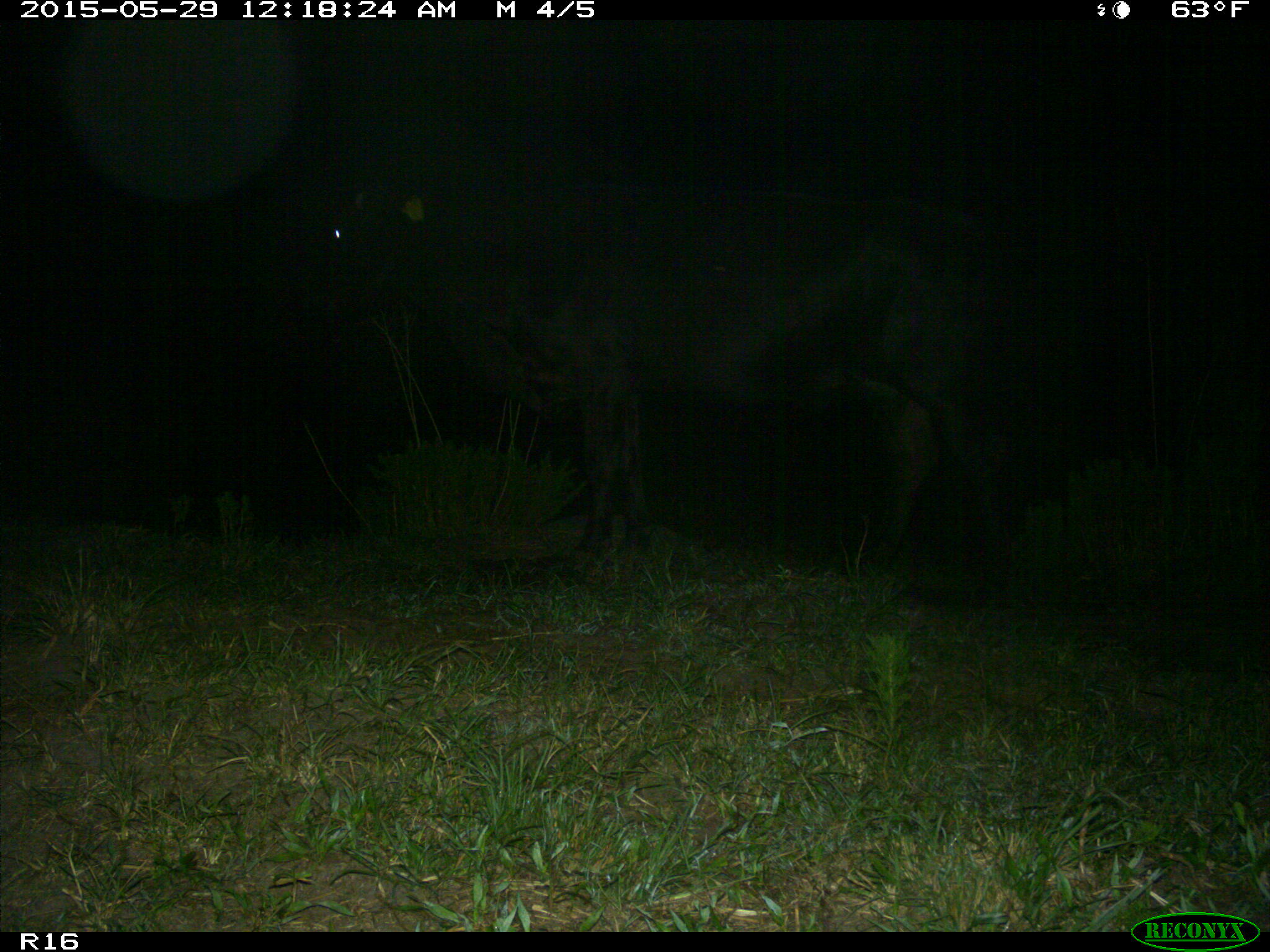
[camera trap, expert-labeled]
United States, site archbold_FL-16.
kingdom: Animalia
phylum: Chordata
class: Mammalia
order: Artiodactyla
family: Bovidae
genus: Bos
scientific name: Bos taurus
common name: domestic cow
Bos taurus (domestic cow).